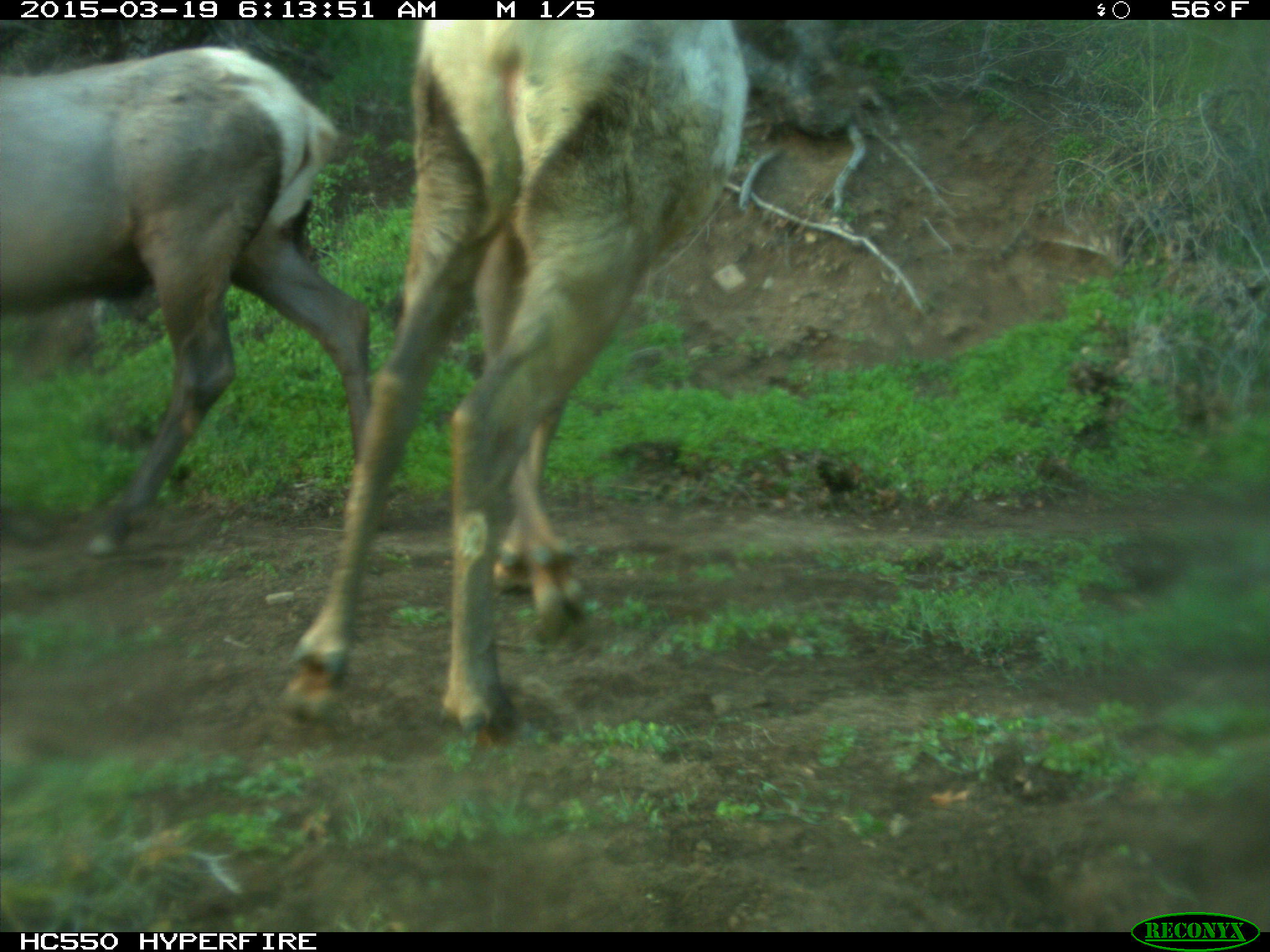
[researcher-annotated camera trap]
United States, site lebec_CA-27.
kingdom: Animalia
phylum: Chordata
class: Mammalia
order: Artiodactyla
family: Cervidae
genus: Cervus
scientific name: Cervus canadensis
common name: elk